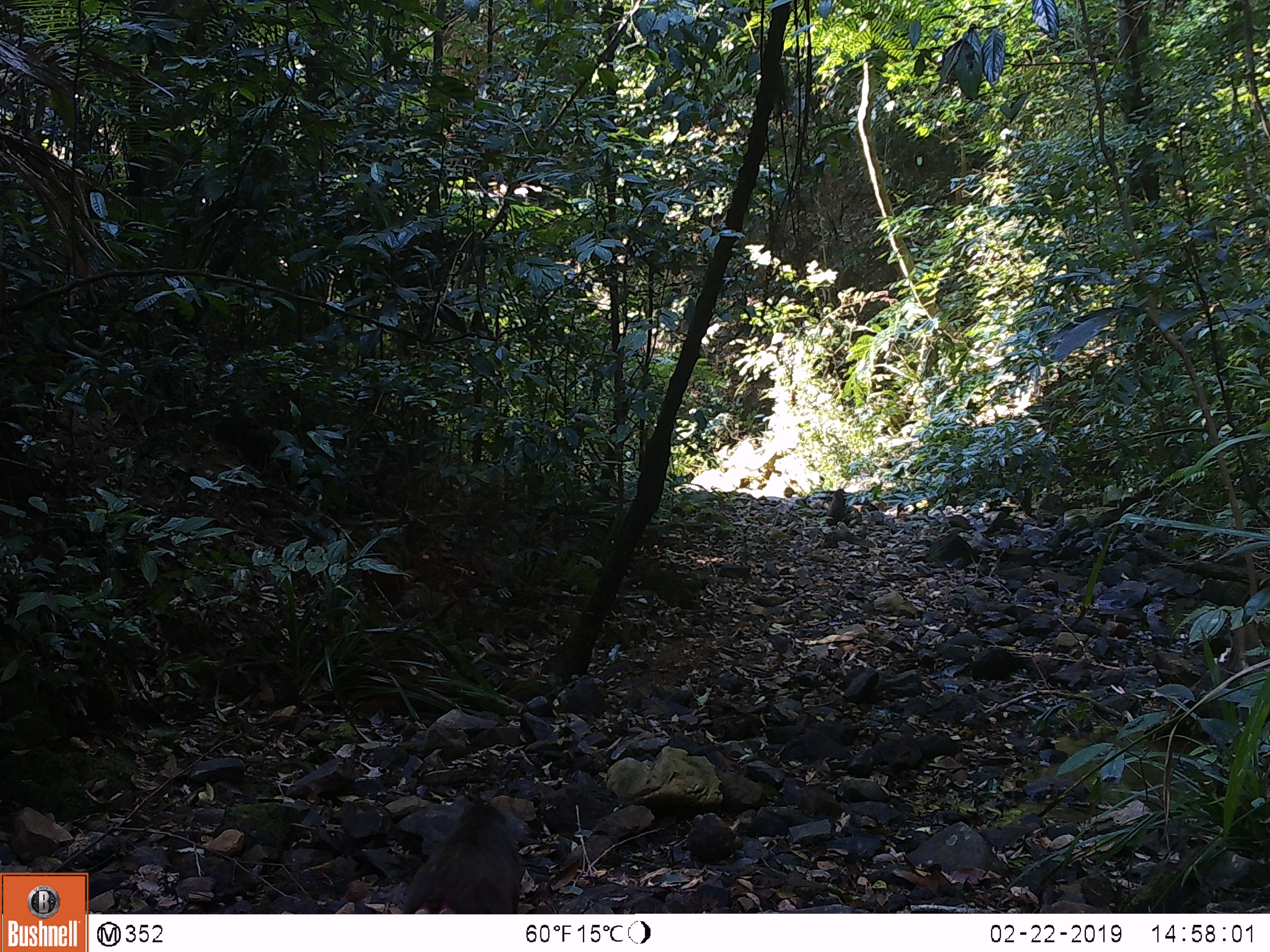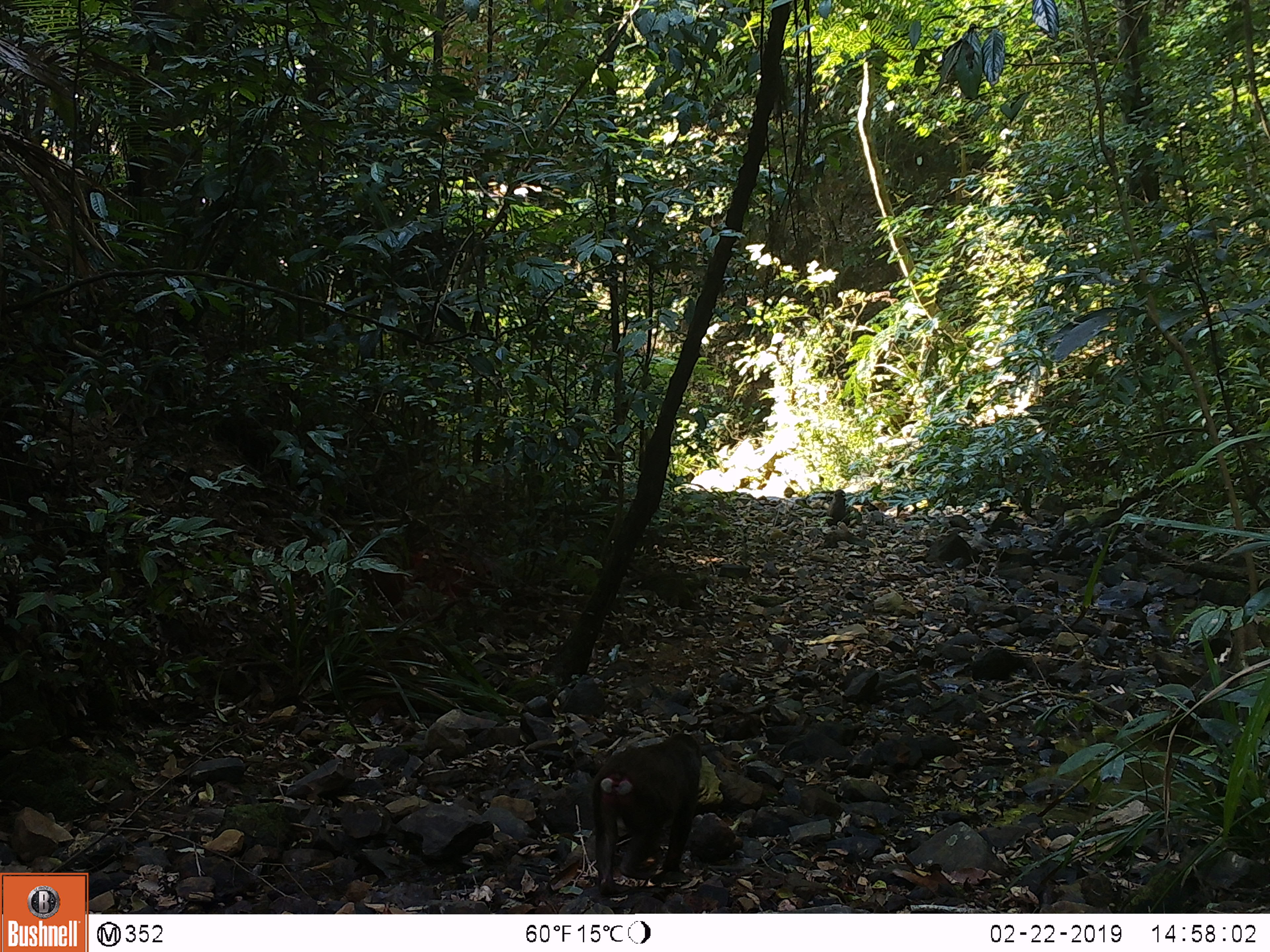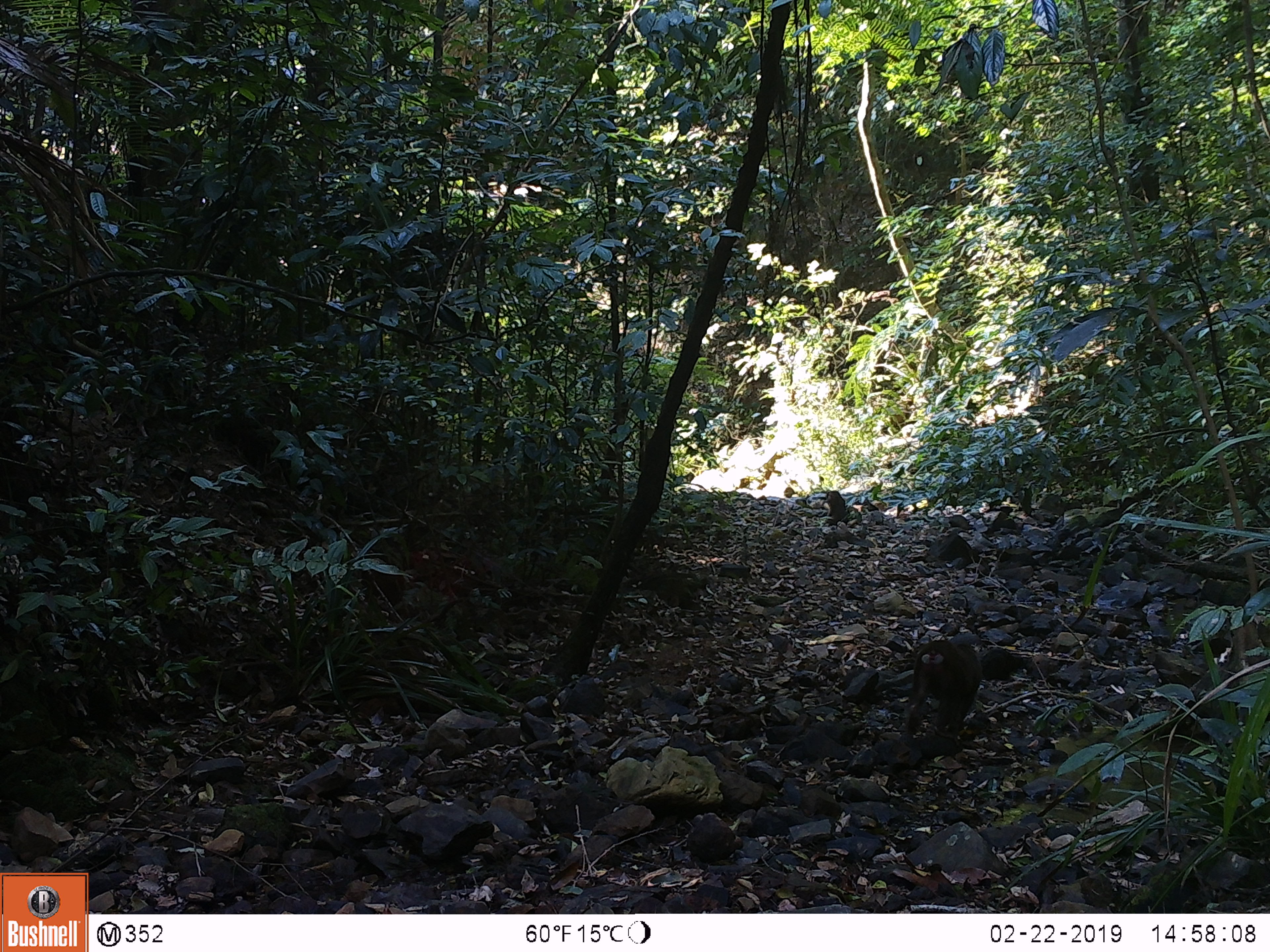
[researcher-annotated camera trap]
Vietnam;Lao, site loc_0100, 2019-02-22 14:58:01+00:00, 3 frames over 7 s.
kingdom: Animalia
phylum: Chordata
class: Mammalia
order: Primates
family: Cercopithecidae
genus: Macaca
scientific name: Macaca arctoides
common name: stump-tailed macaque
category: stump tailed macaque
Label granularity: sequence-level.